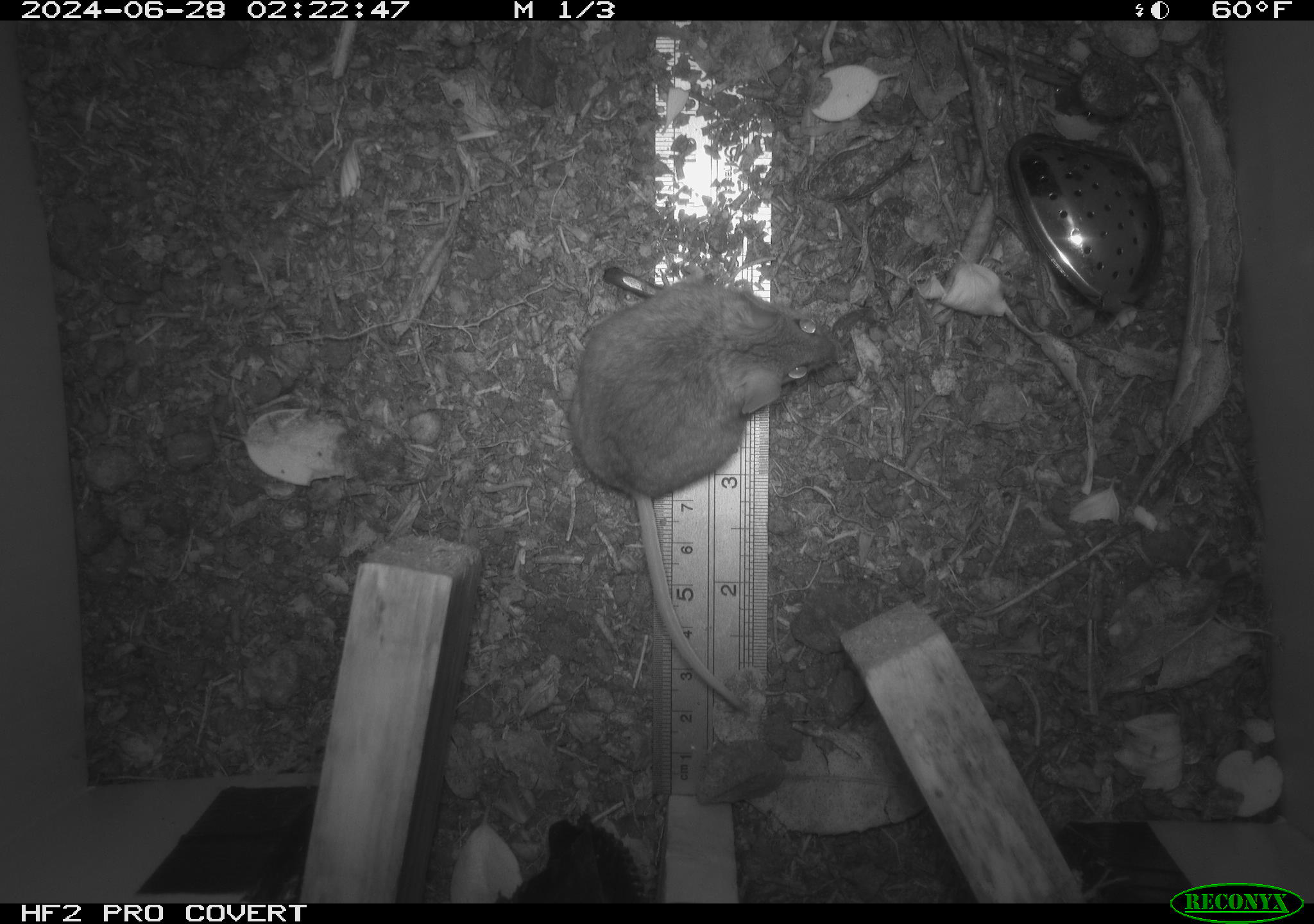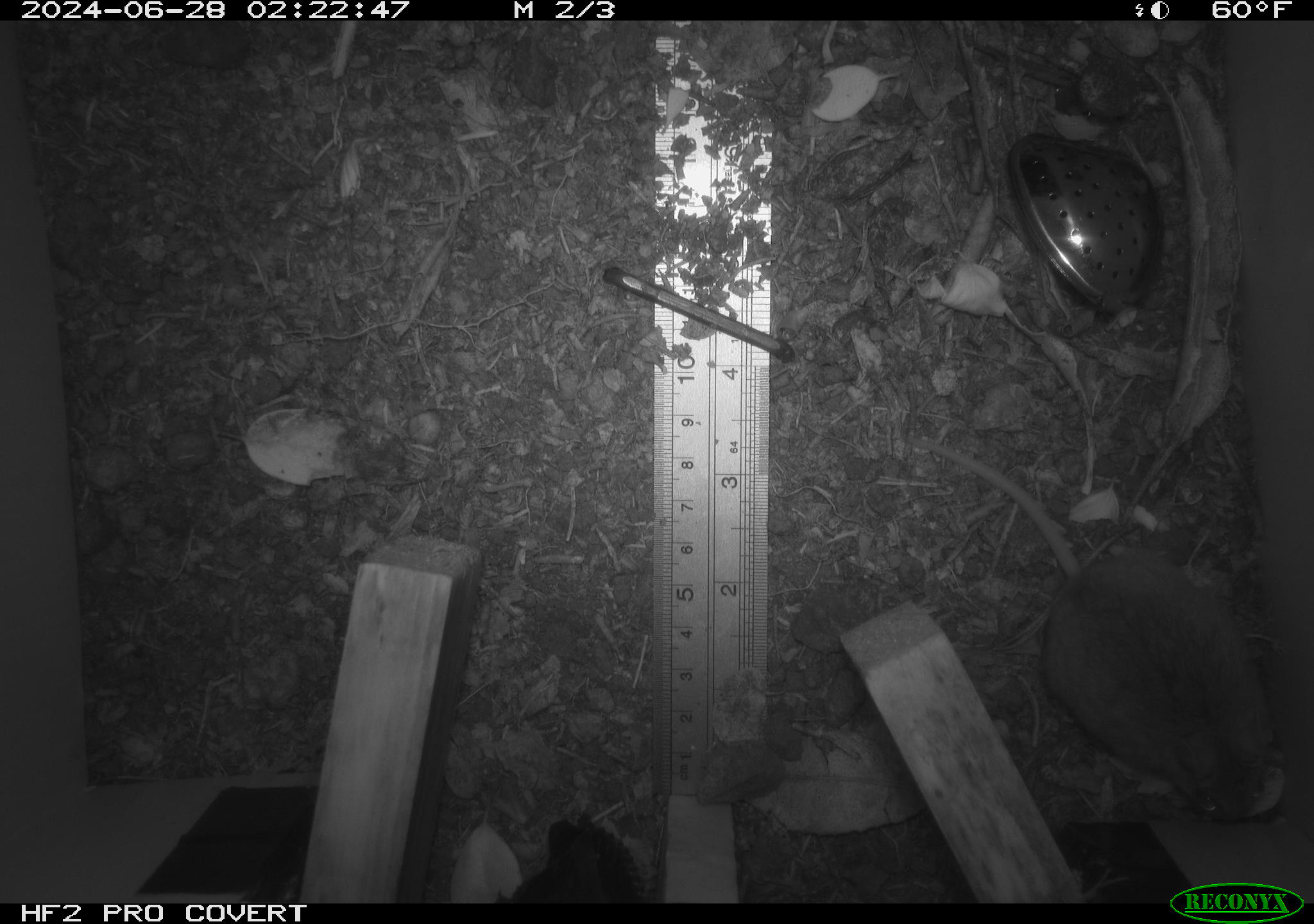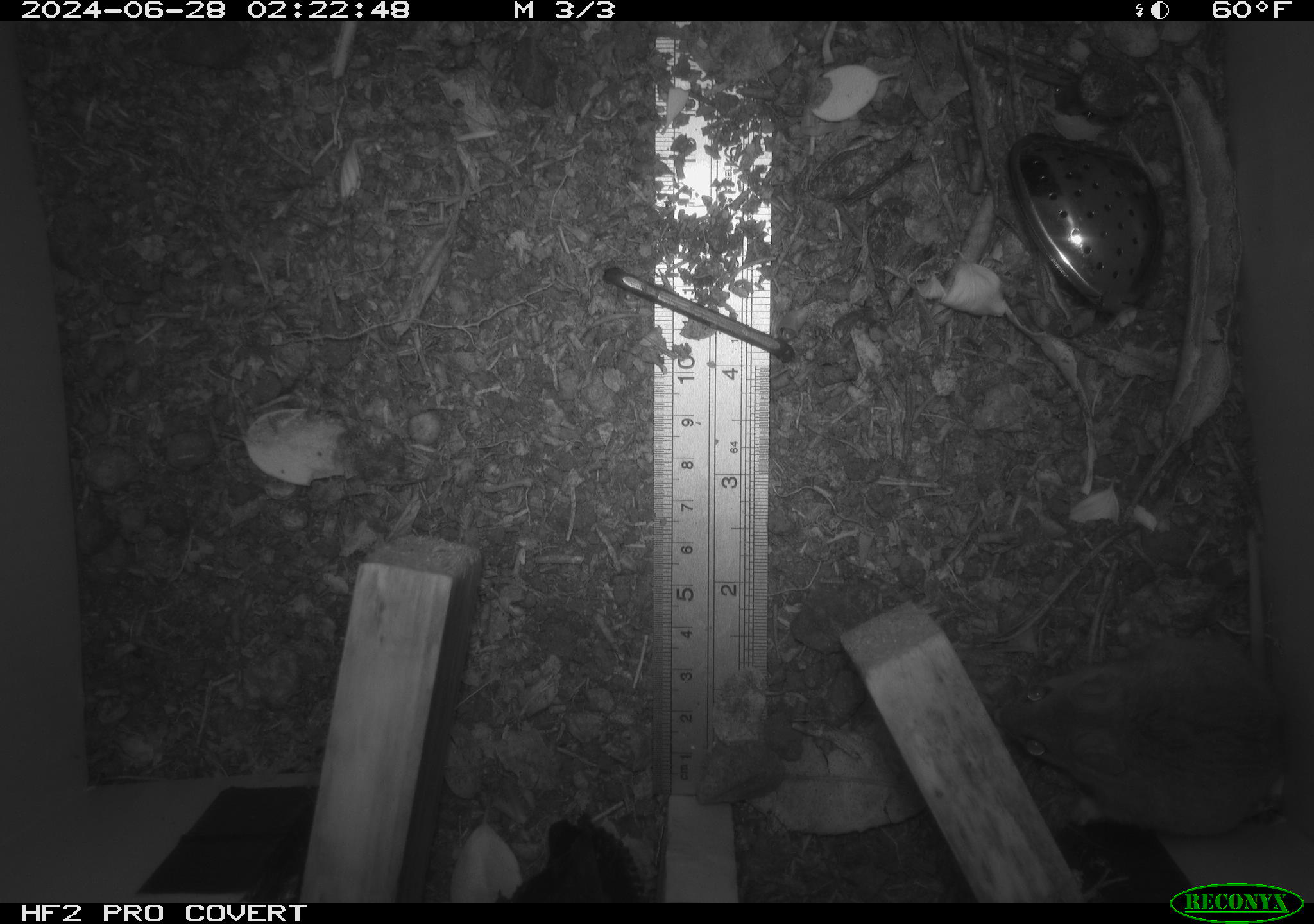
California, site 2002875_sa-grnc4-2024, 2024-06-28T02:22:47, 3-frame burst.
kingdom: Animalia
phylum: Chordata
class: Mammalia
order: Rodentia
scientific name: Rodentia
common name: rodent